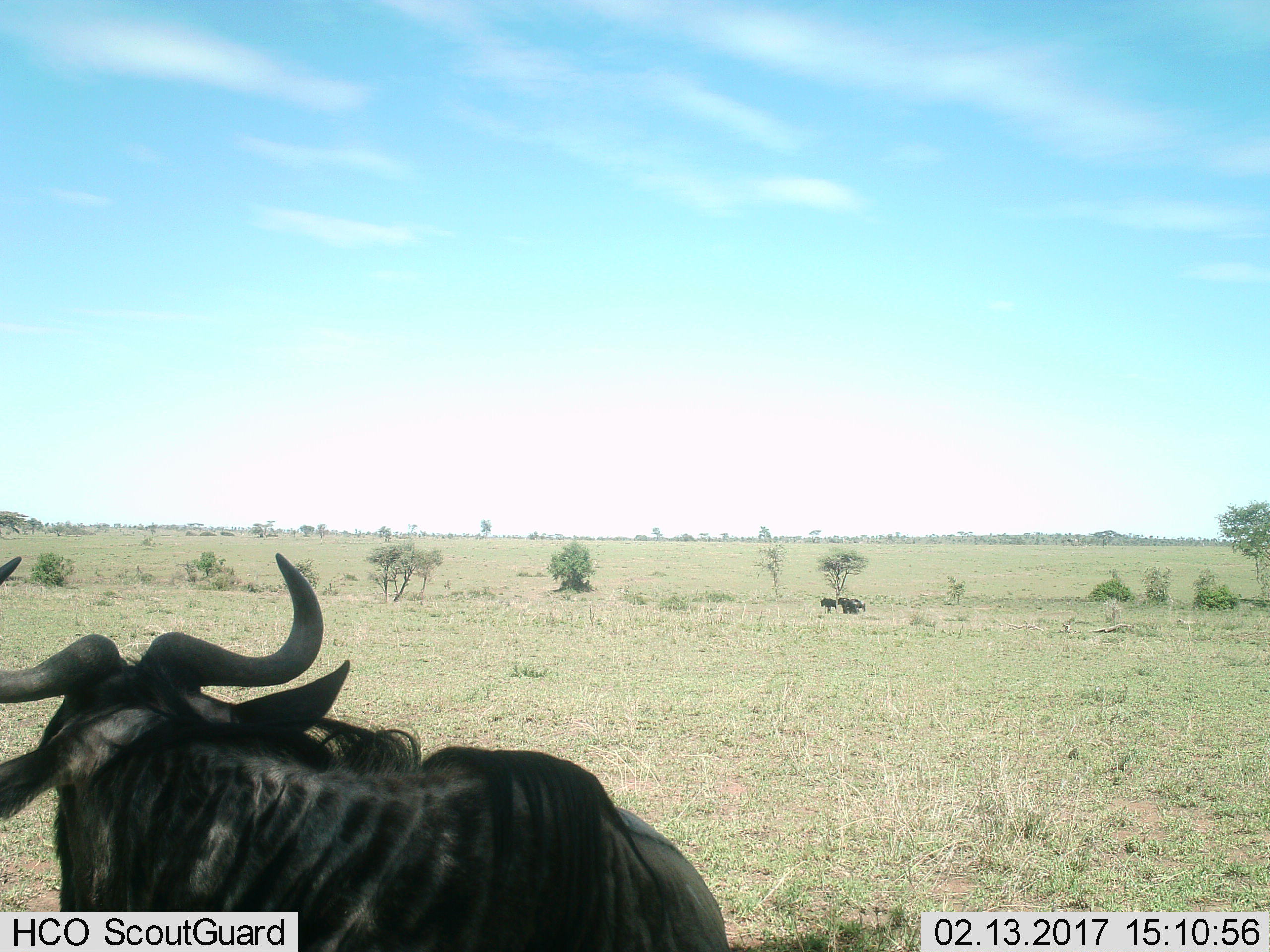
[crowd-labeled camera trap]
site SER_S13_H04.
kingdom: Animalia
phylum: Chordata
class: Mammalia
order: Artiodactyla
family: Bovidae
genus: Connochaetes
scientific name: Connochaetes taurinus taurinus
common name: blue wildebeest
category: wildebeestblue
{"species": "wildebeestblue (blue wildebeest) (Connochaetes taurinus taurinus)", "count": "2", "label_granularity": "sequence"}